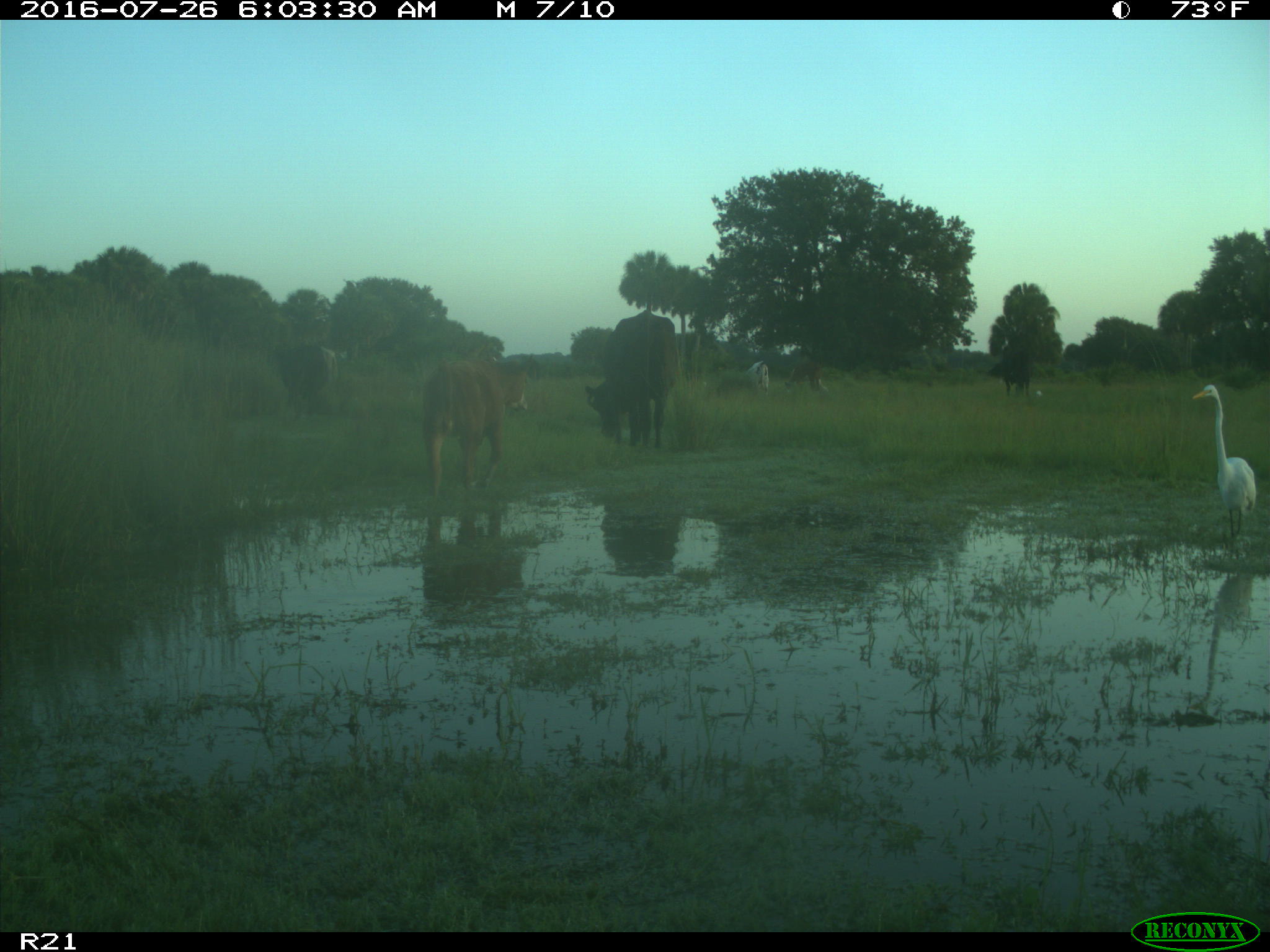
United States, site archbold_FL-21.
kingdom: Animalia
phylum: Chordata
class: Mammalia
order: Artiodactyla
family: Bovidae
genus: Bos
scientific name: Bos taurus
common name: domestic cow